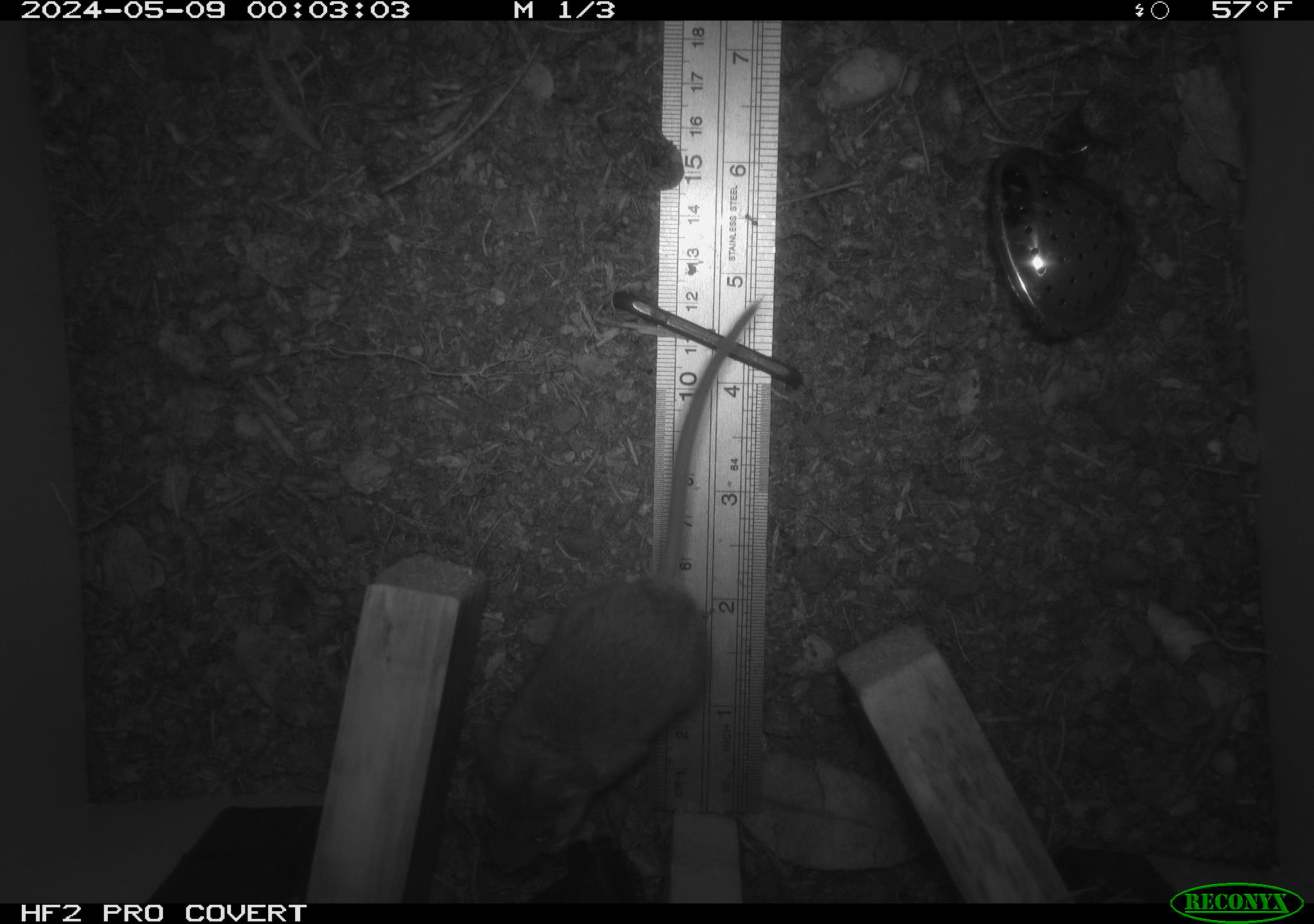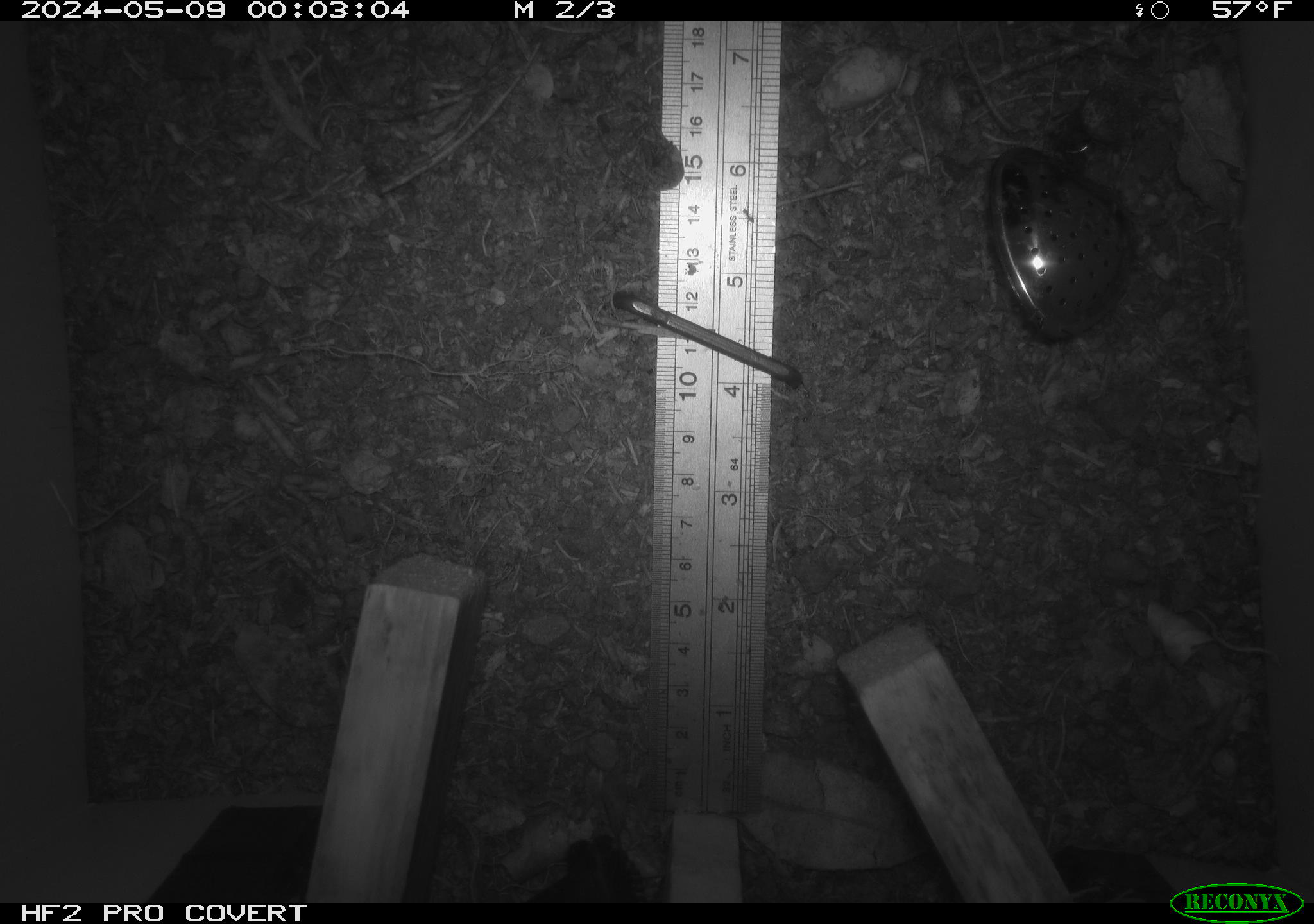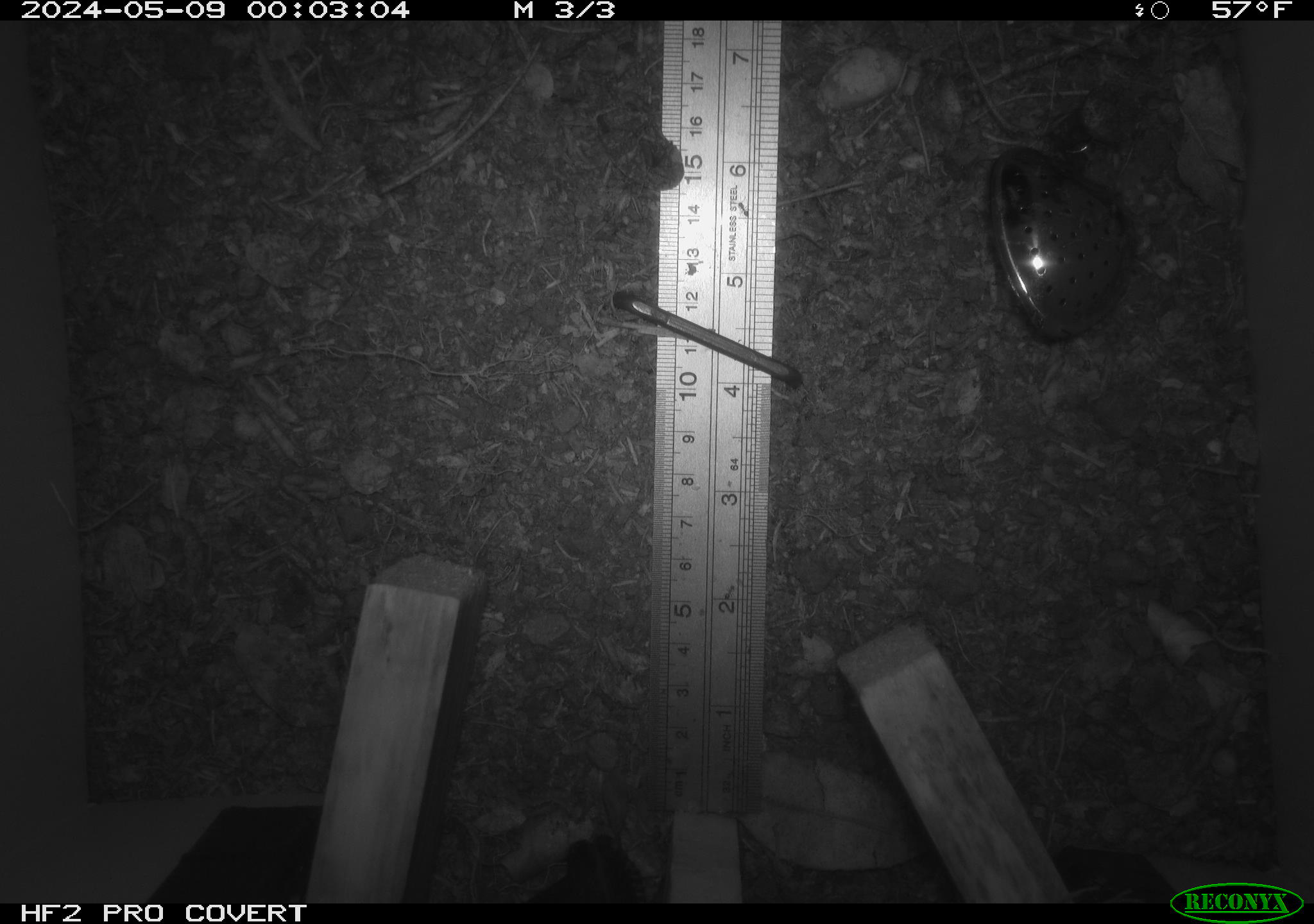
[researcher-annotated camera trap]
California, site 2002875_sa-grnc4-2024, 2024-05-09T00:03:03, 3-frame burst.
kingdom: Animalia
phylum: Chordata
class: Mammalia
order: Rodentia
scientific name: Rodentia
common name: rodent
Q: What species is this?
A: Rodent (Rodentia).